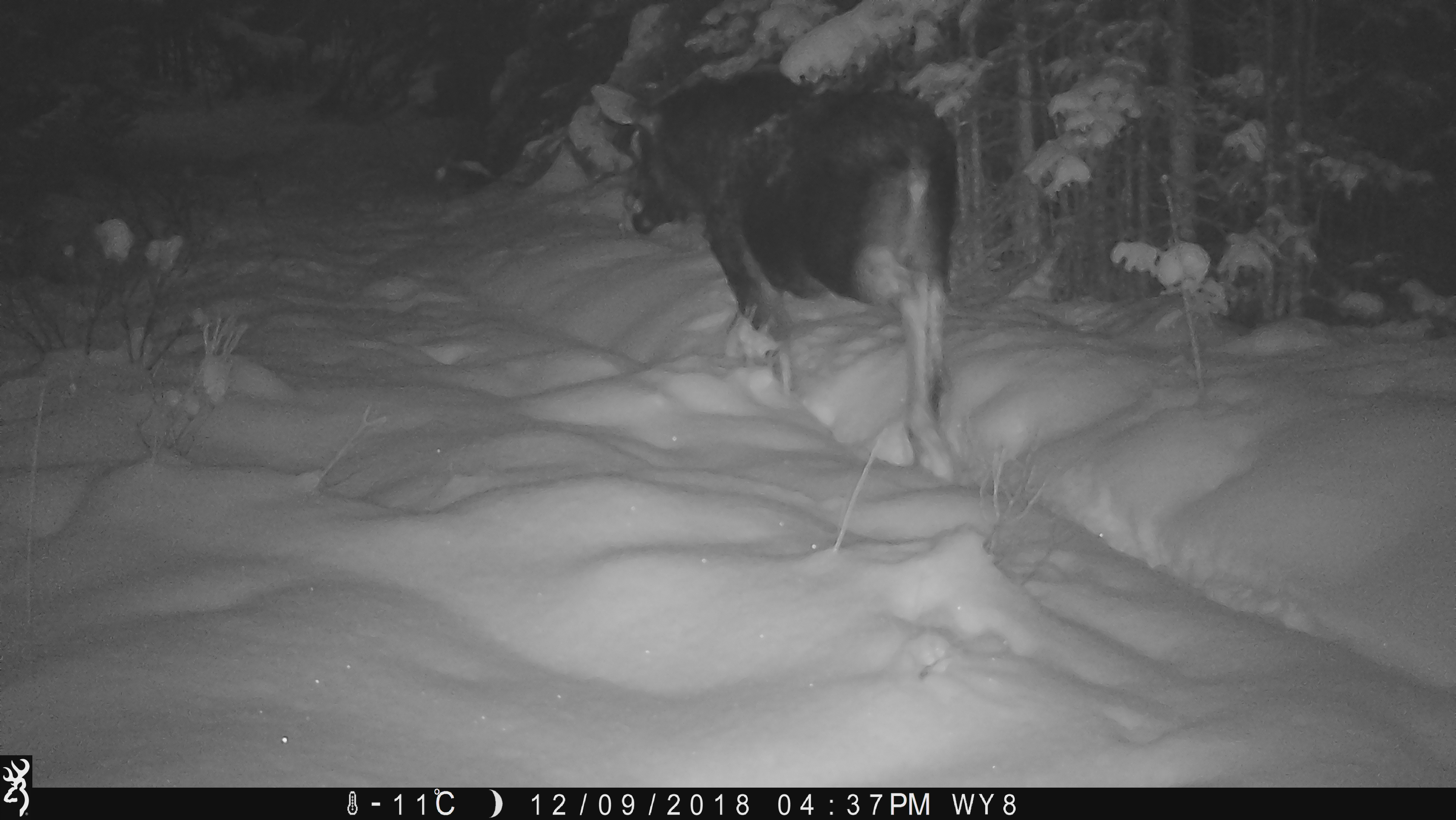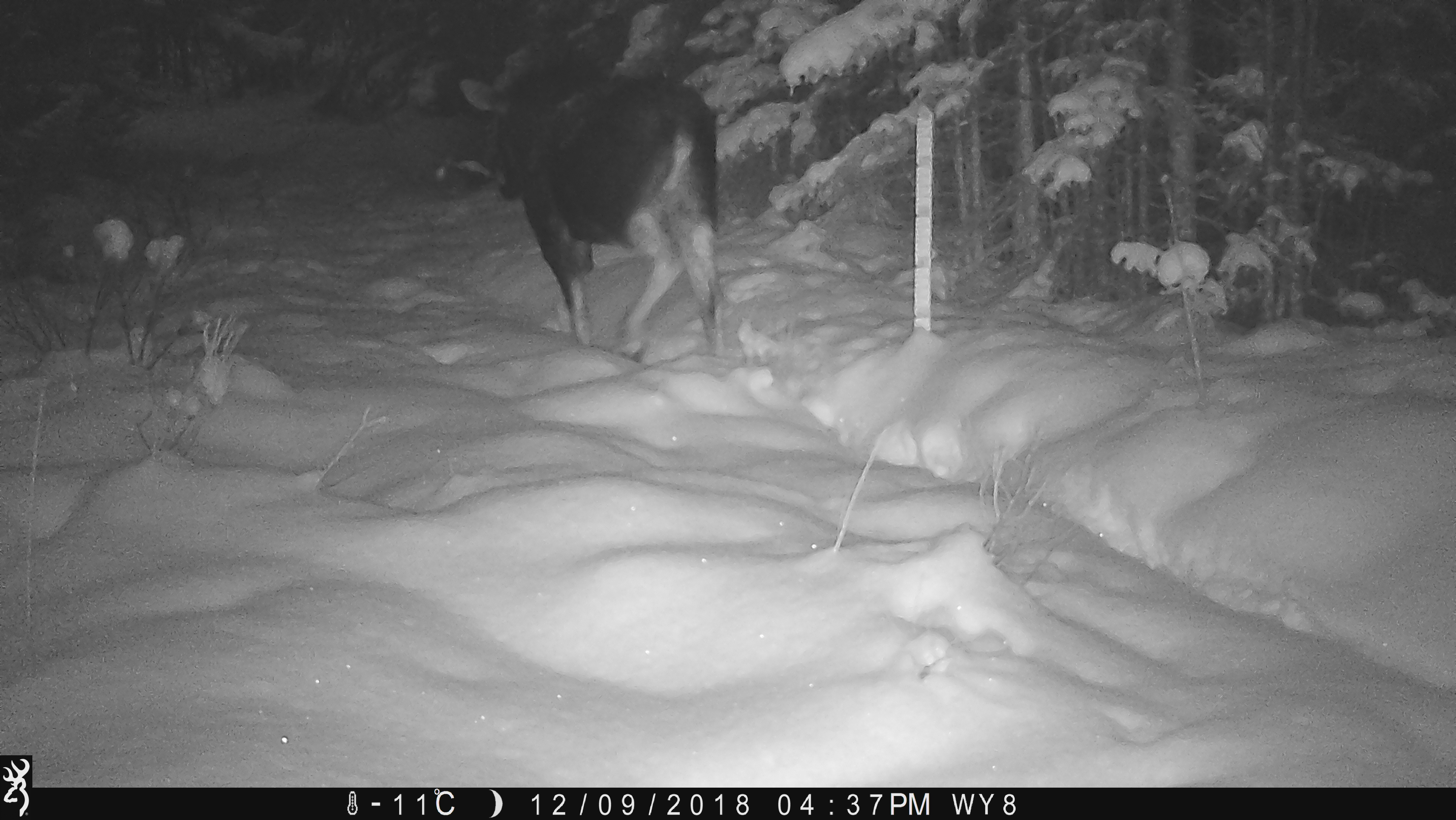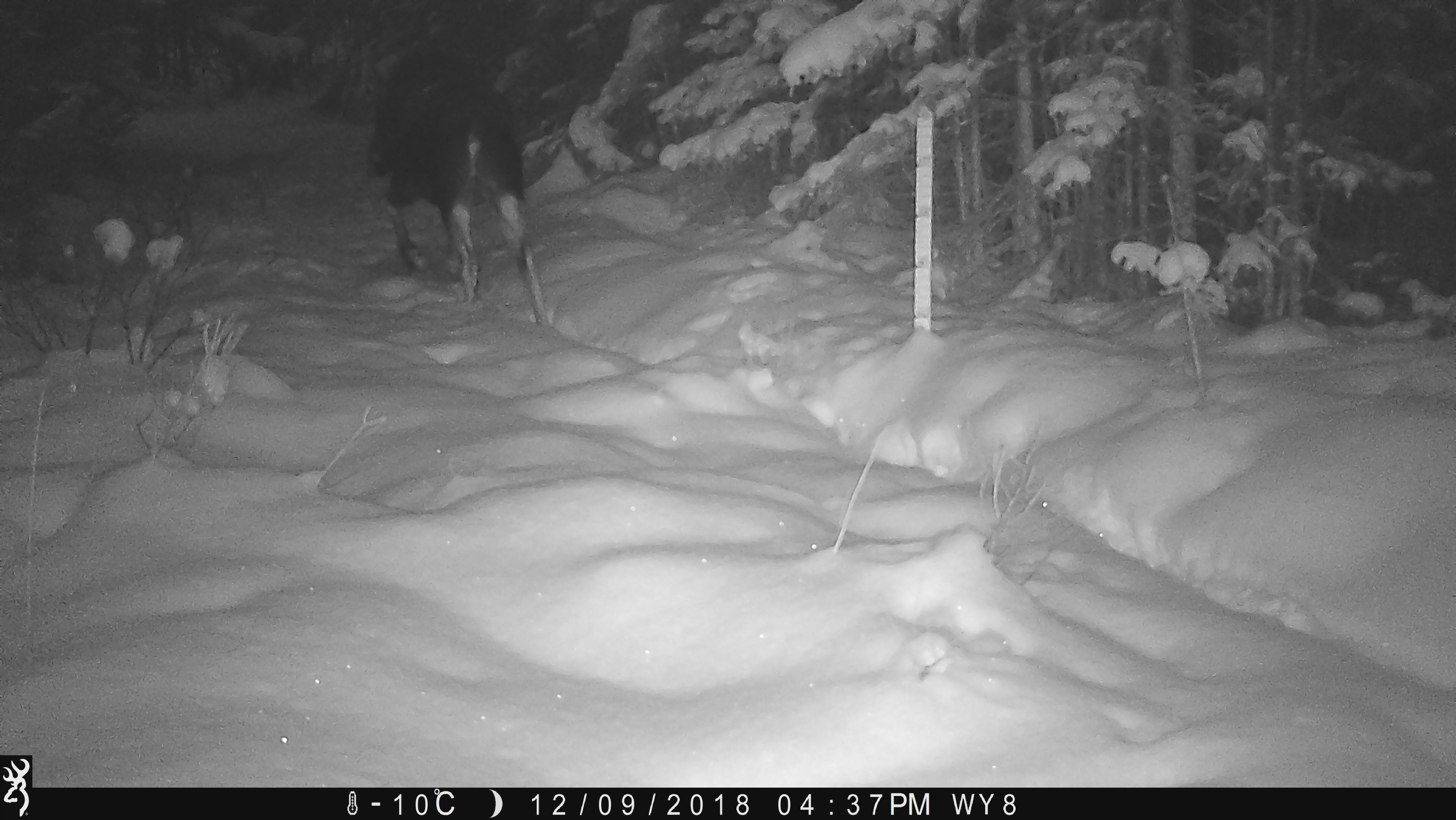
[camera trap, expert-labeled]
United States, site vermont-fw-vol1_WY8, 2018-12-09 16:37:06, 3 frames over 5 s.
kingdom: Animalia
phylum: Chordata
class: Mammalia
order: Artiodactyla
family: Cervidae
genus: Alces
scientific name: Alces alces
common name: moose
Moose (Alces alces).